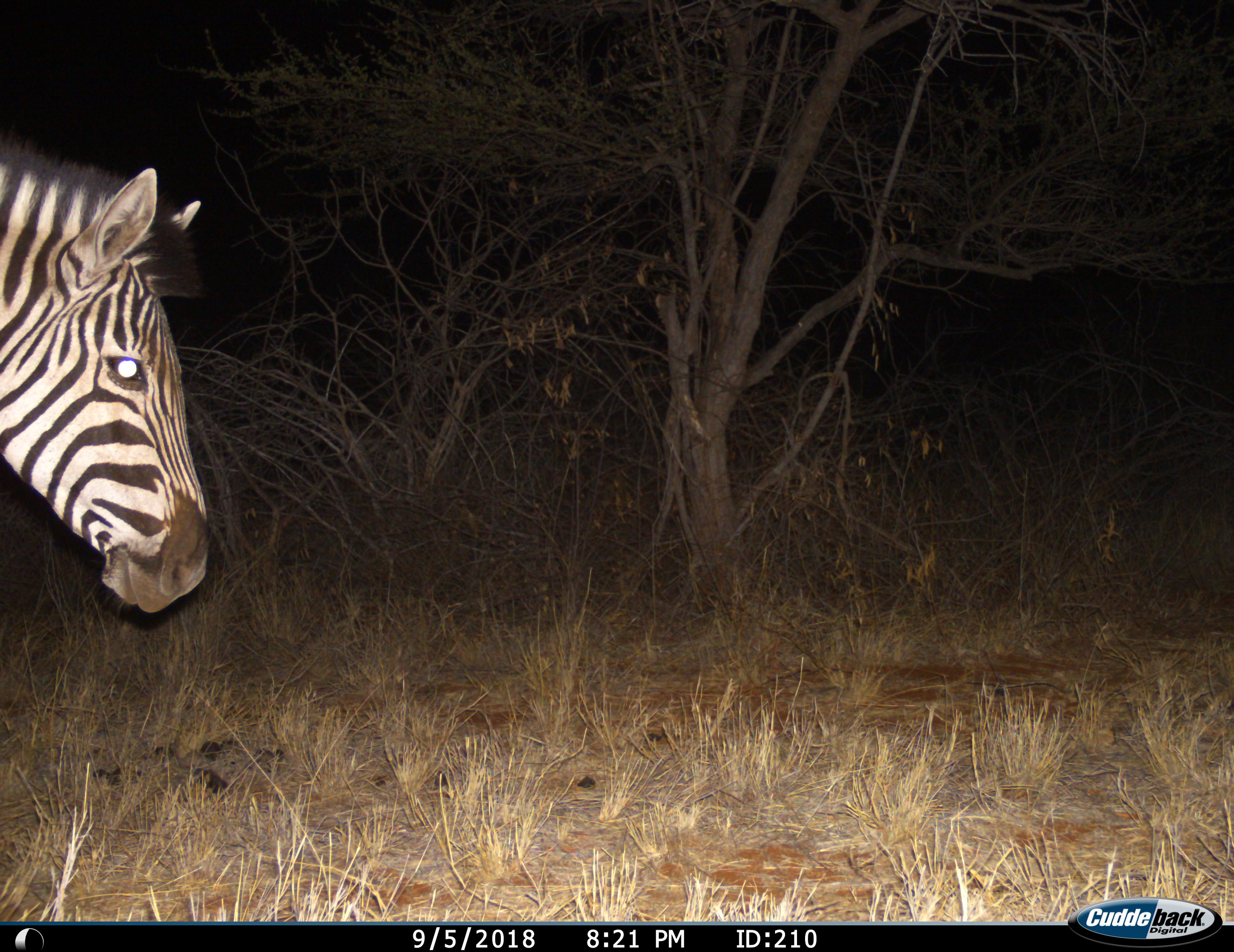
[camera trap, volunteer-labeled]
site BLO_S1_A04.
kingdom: Animalia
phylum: Chordata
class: Mammalia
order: Perissodactyla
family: Equidae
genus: Equus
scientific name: Equus quagga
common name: plains zebra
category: zebraplains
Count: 1.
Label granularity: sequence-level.